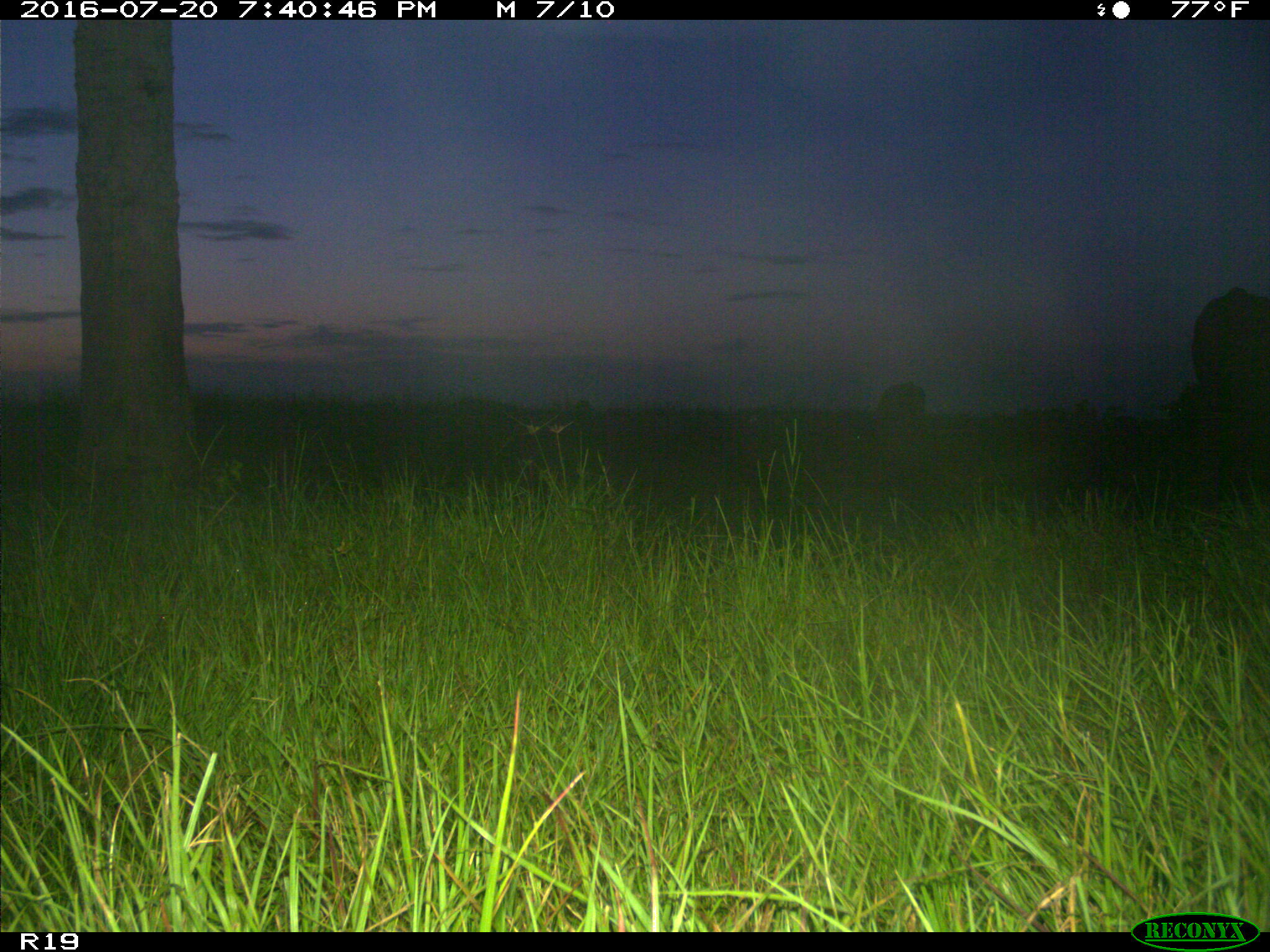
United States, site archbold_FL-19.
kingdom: Animalia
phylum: Chordata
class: Mammalia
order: Artiodactyla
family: Bovidae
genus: Bos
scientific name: Bos taurus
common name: domestic cow